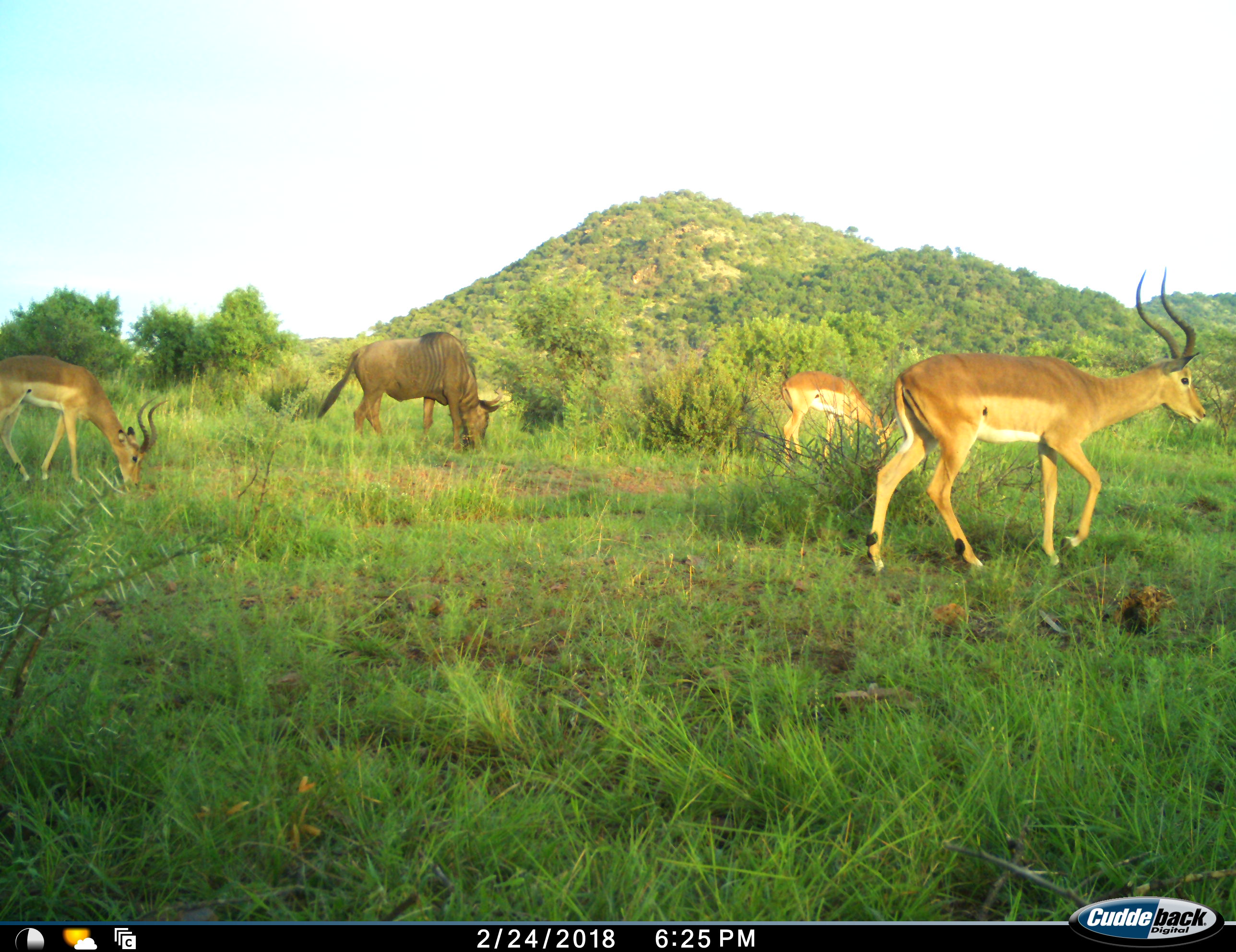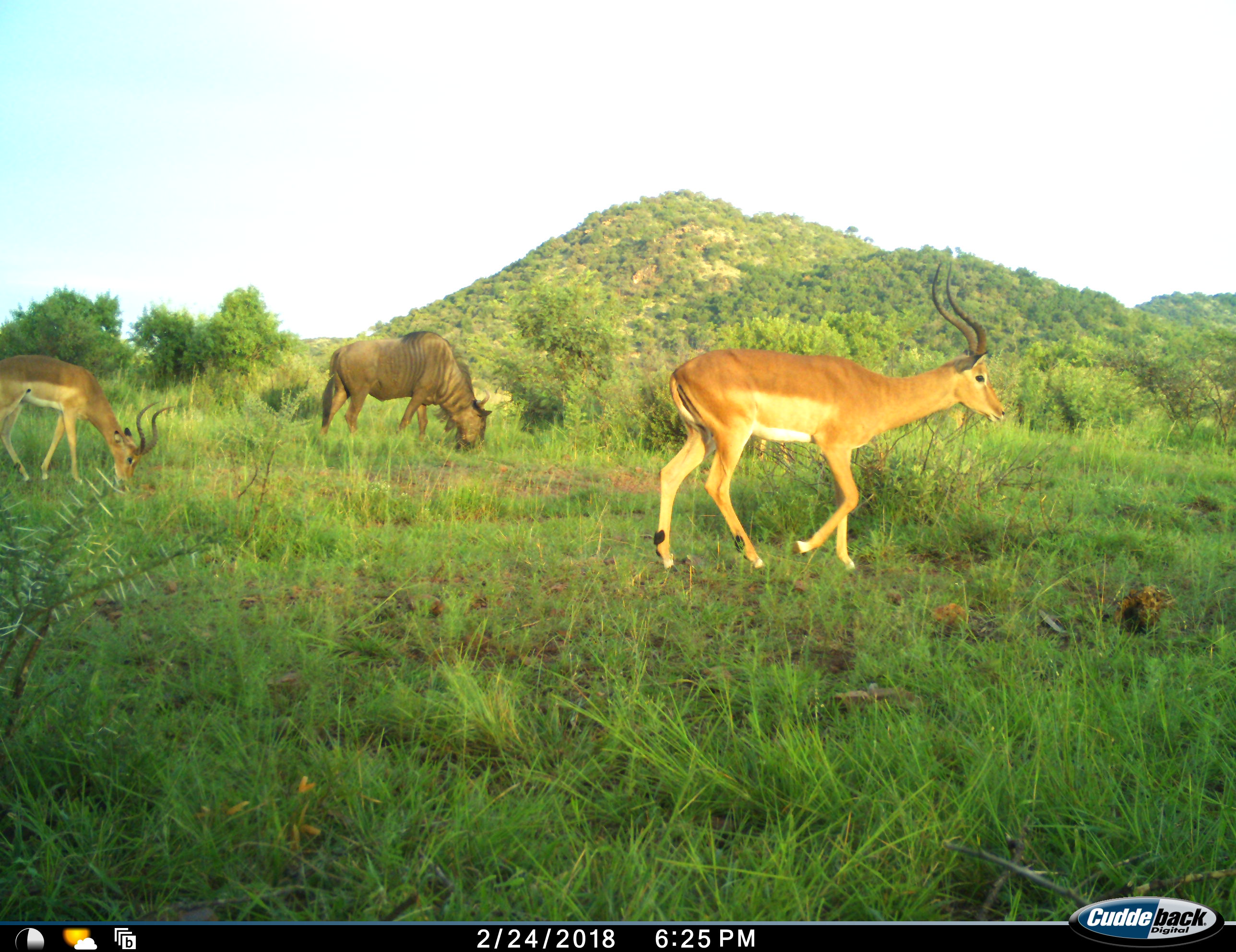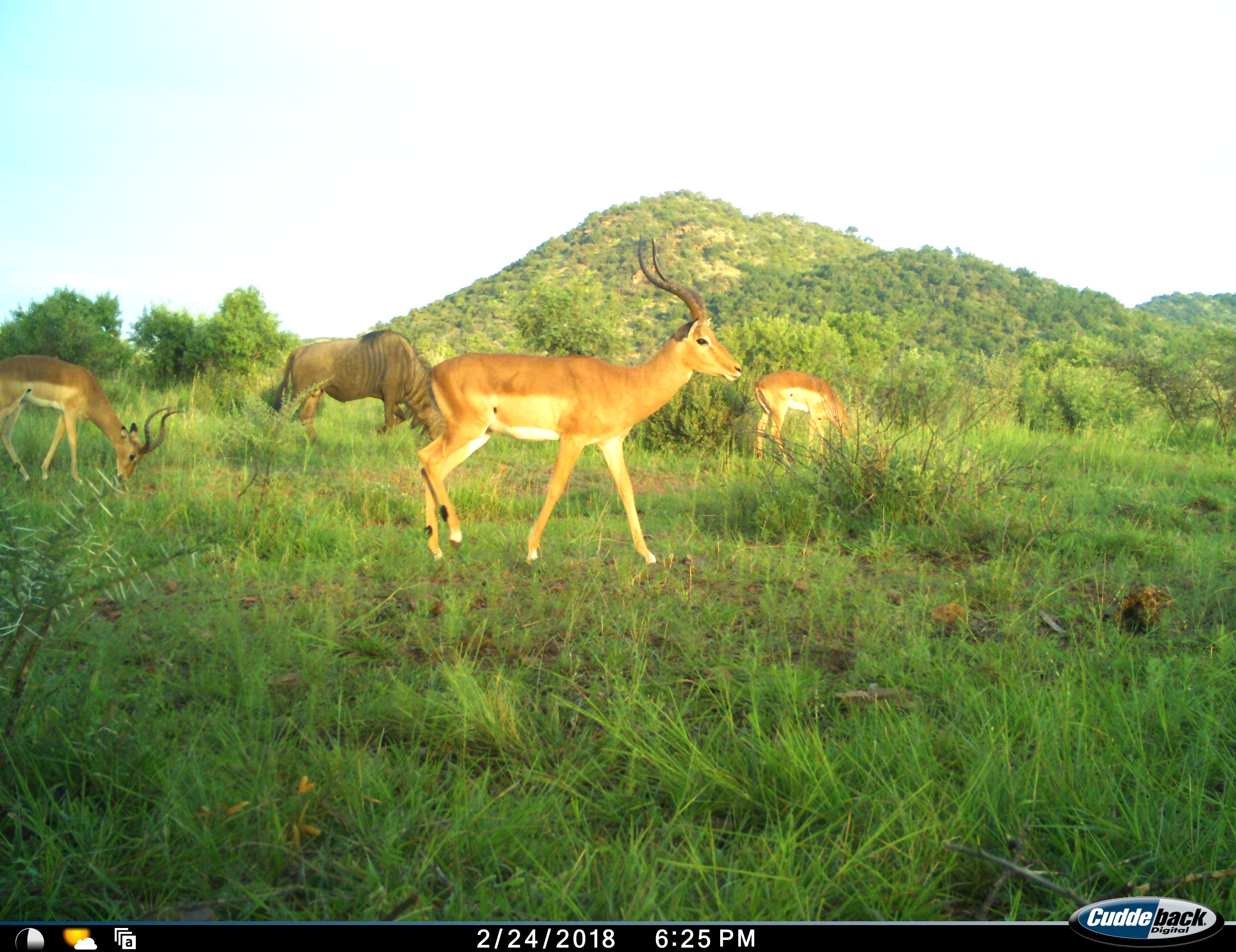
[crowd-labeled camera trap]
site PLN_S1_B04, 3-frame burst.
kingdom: Animalia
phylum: Chordata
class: Mammalia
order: Artiodactyla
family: Bovidae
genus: Aepyceros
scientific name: Aepyceros melampus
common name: impala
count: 3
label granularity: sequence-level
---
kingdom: Animalia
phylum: Chordata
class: Mammalia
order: Artiodactyla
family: Bovidae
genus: Connochaetes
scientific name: Connochaetes taurinus taurinus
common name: blue wildebeest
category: wildebeestblue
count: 1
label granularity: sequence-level